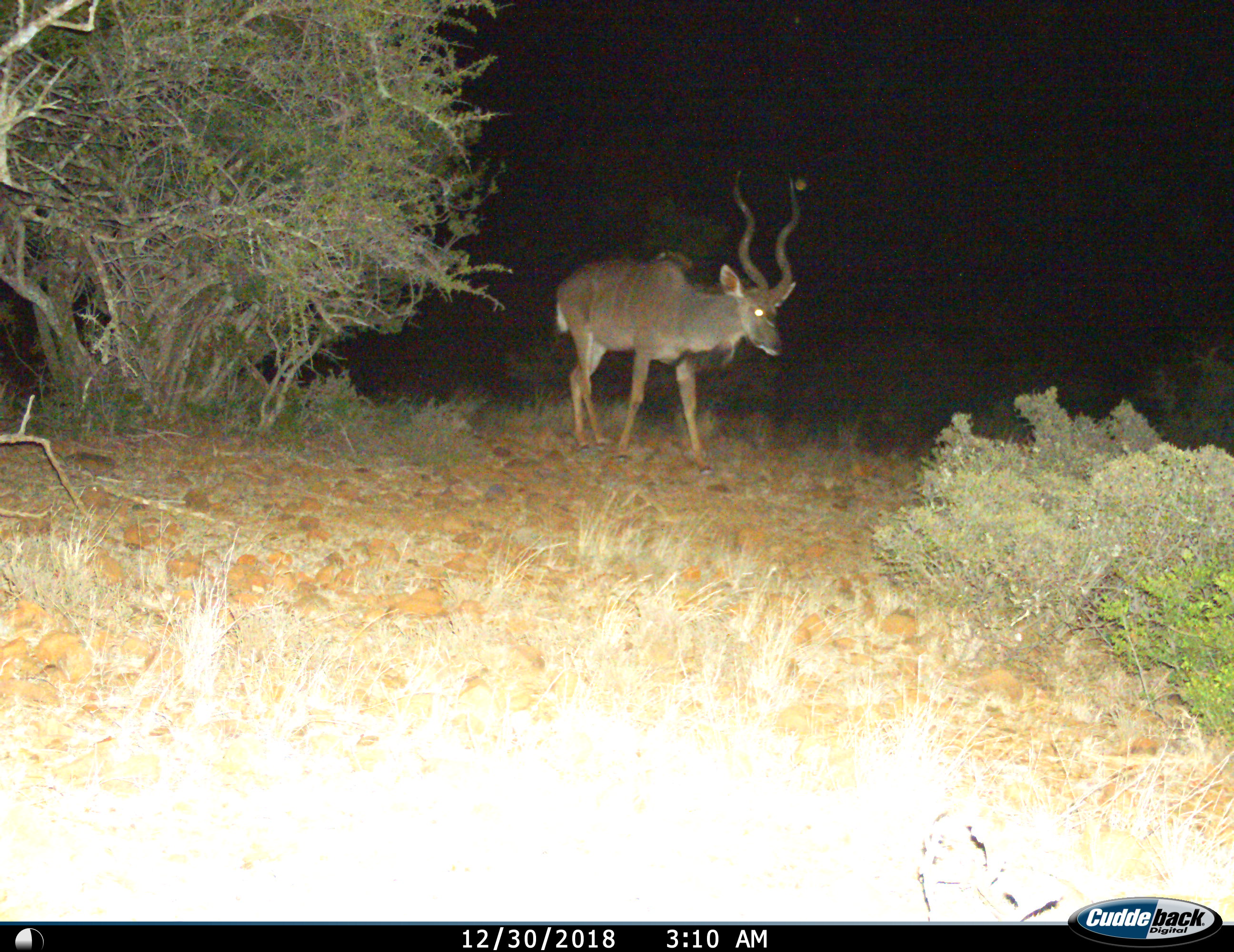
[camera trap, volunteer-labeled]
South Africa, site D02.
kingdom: Animalia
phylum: Chordata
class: Mammalia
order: Artiodactyla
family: Bovidae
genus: Tragelaphus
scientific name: Tragelaphus strepsiceros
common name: greater kudu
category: kudu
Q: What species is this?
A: Kudu (greater kudu) (Tragelaphus strepsiceros).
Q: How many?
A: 1.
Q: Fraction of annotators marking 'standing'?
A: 40%.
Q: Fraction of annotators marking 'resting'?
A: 0%.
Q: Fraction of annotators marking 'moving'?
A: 70%.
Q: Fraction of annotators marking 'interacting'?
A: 0%.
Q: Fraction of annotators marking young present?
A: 0%.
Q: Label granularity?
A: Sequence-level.